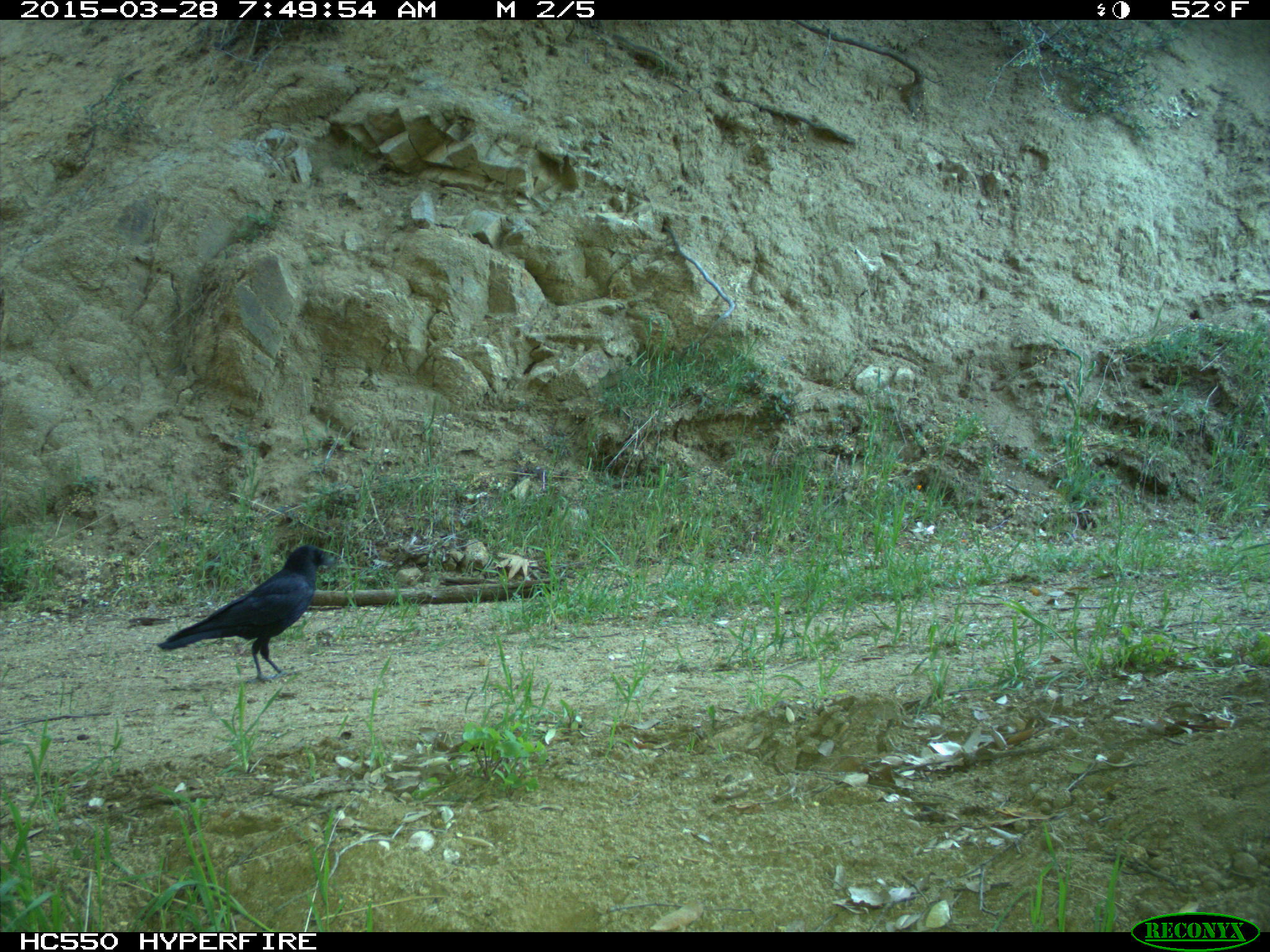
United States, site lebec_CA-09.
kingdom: Animalia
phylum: Chordata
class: Aves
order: Passeriformes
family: Corvidae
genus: Corvus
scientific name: Corvus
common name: crows and ravens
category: unidentified corvus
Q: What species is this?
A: Unidentified corvus (crows and ravens) (Corvus).